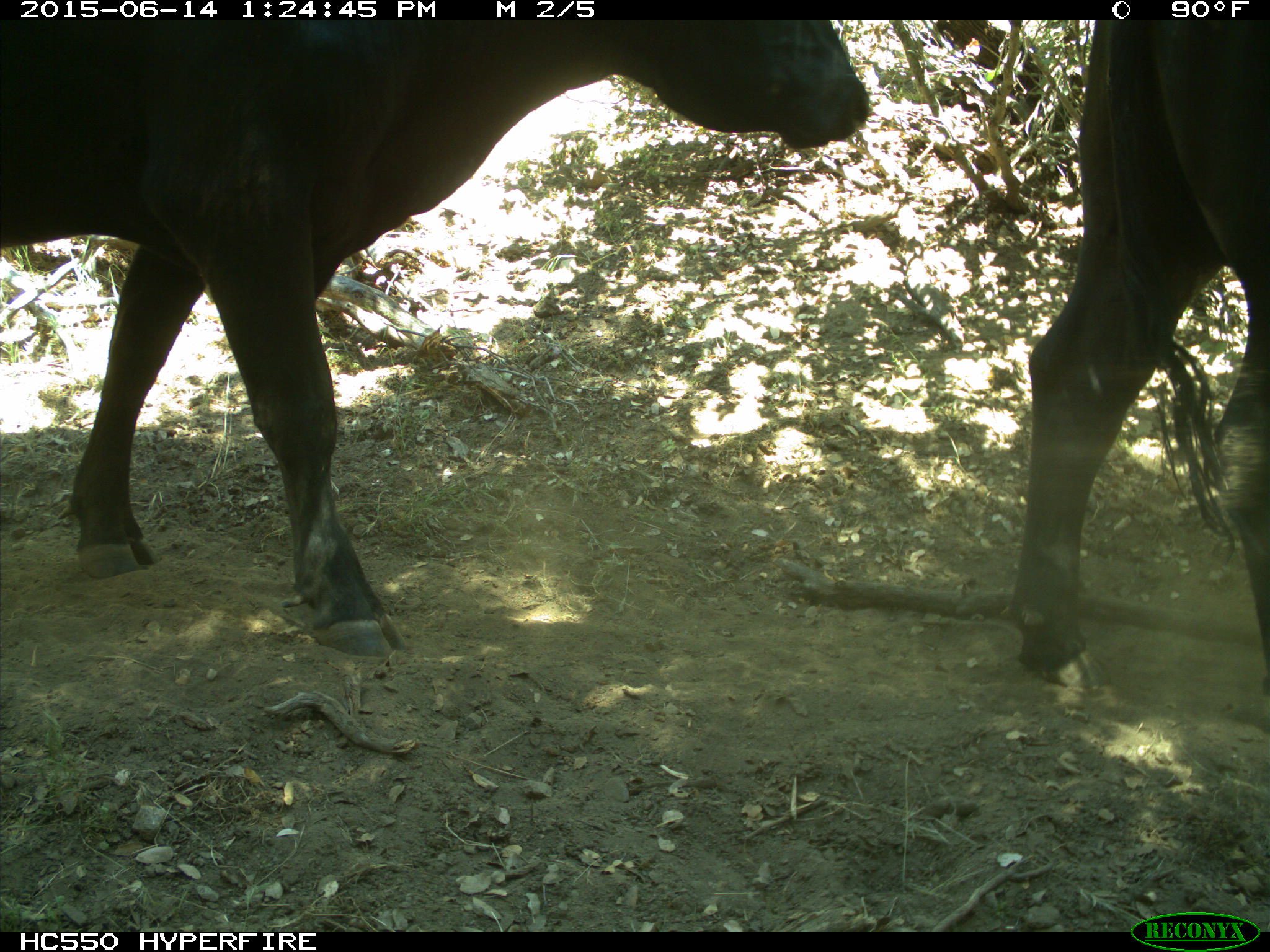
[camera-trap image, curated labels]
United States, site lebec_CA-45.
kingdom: Animalia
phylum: Chordata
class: Mammalia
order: Artiodactyla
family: Bovidae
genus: Bos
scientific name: Bos taurus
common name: domestic cow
Bos taurus (domestic cow).